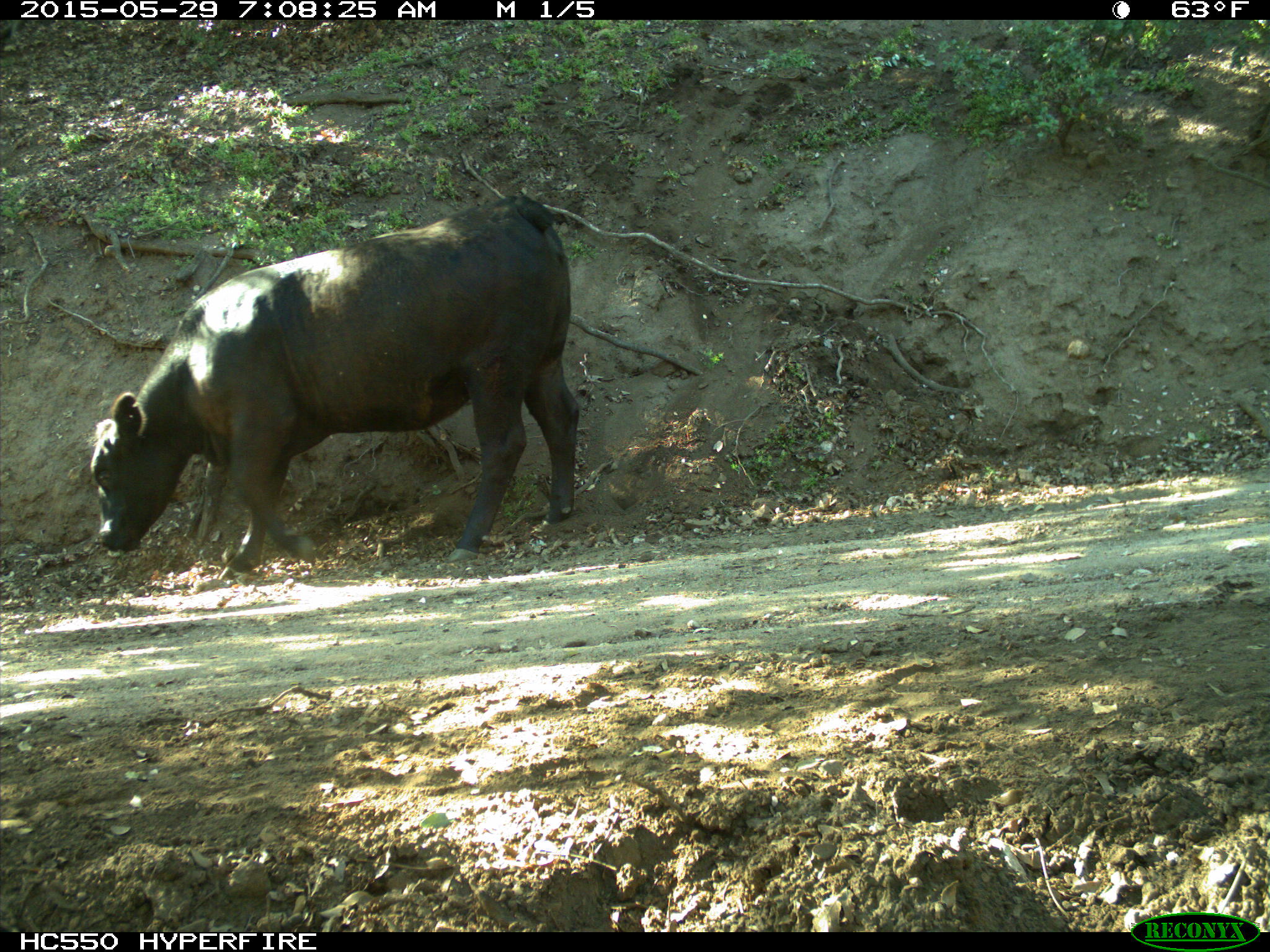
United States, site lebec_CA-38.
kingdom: Animalia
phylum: Chordata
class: Mammalia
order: Artiodactyla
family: Bovidae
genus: Bos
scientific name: Bos taurus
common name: domestic cow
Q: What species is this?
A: Bos taurus (domestic cow).